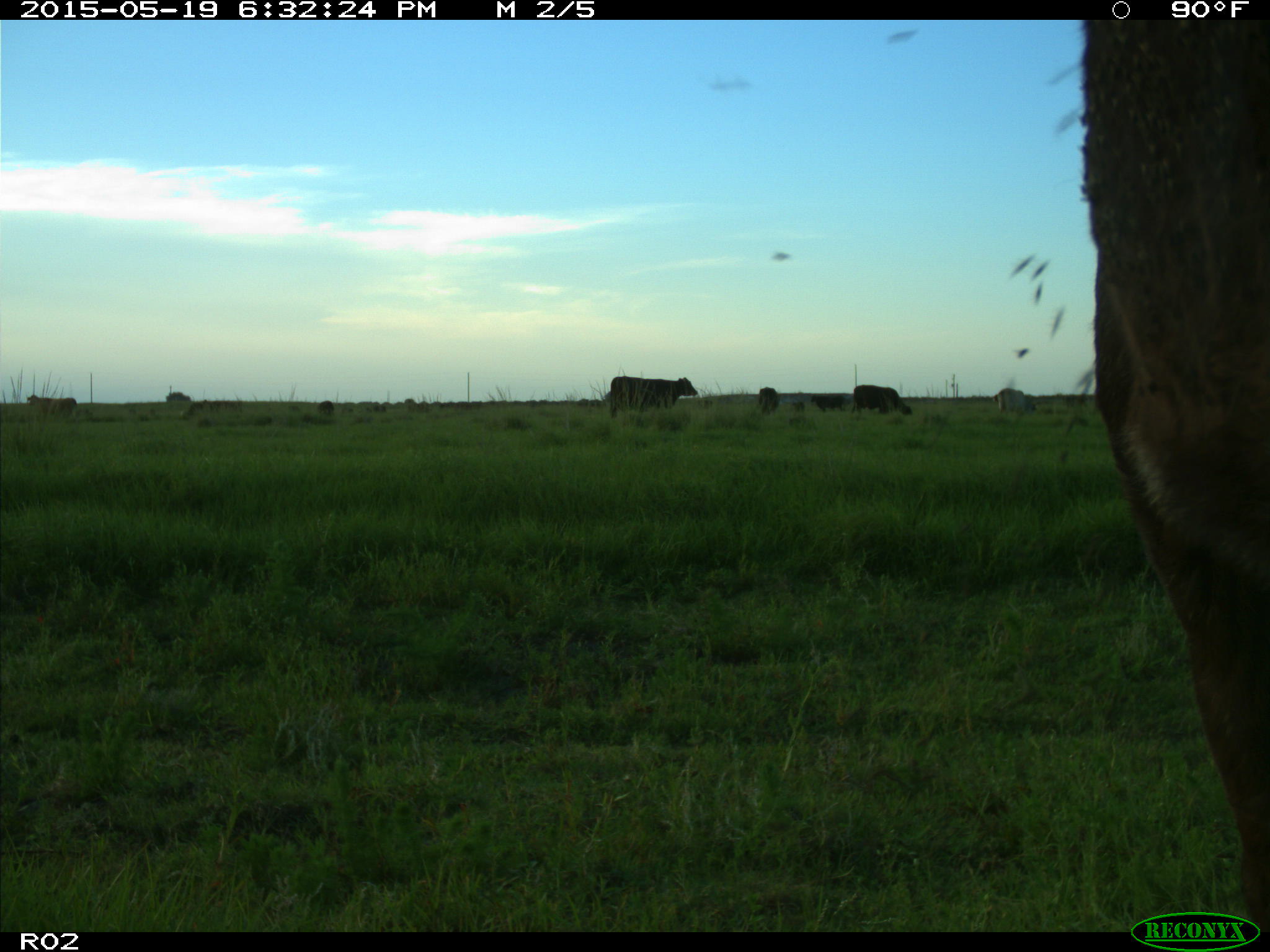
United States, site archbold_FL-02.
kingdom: Animalia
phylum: Chordata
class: Mammalia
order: Artiodactyla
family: Bovidae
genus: Bos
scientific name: Bos taurus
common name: domestic cow